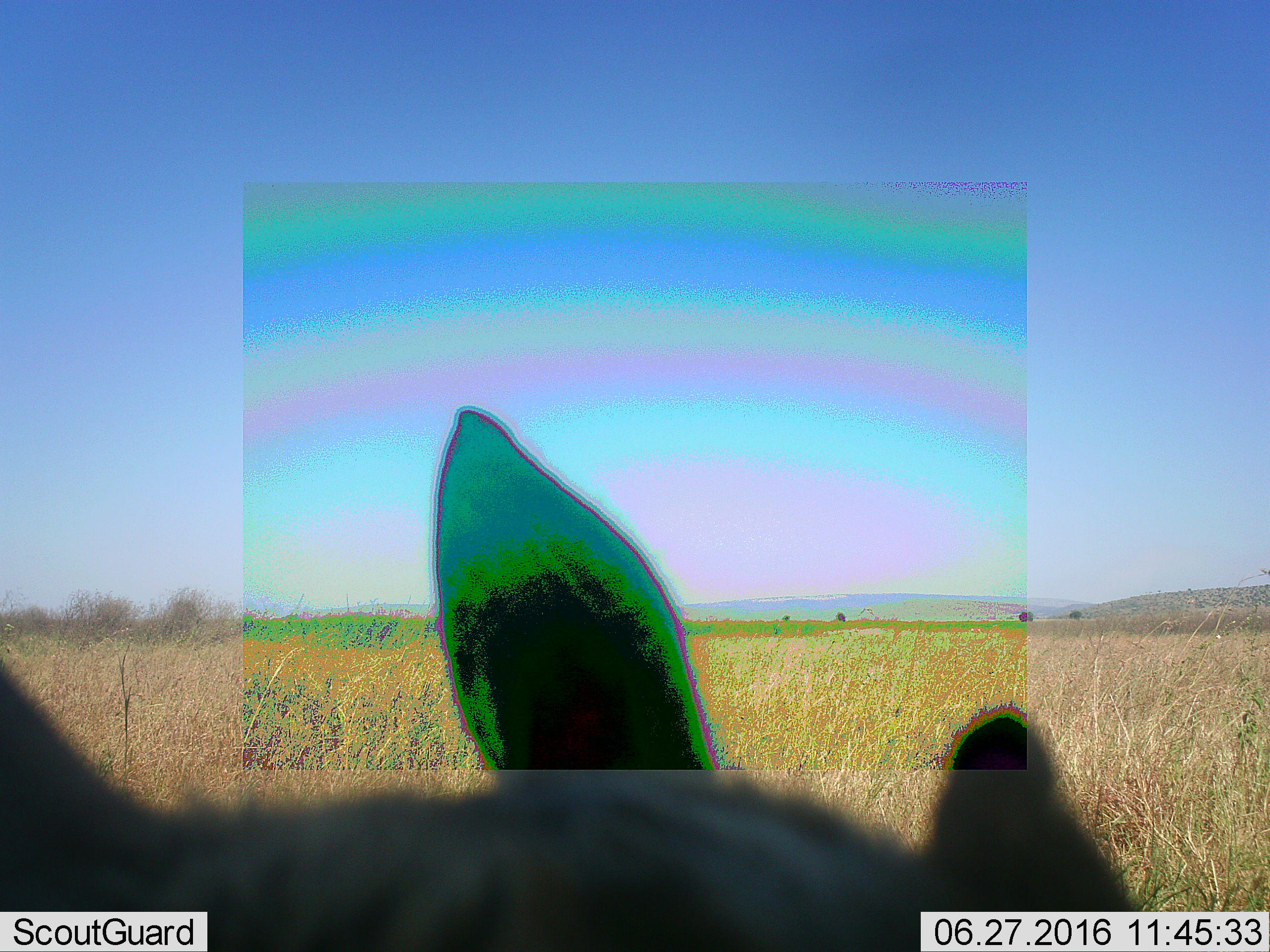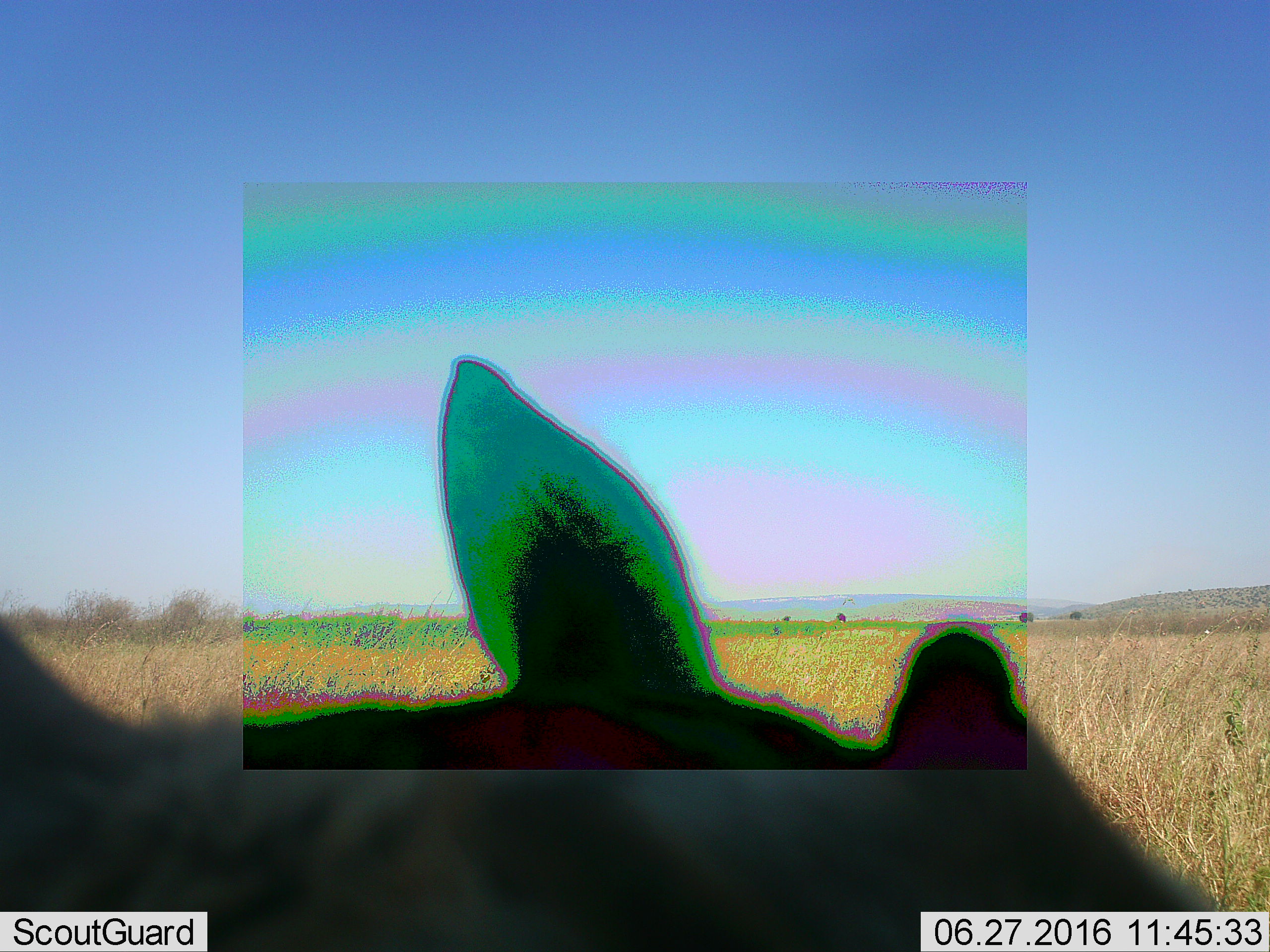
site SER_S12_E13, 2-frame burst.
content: unidentified animal